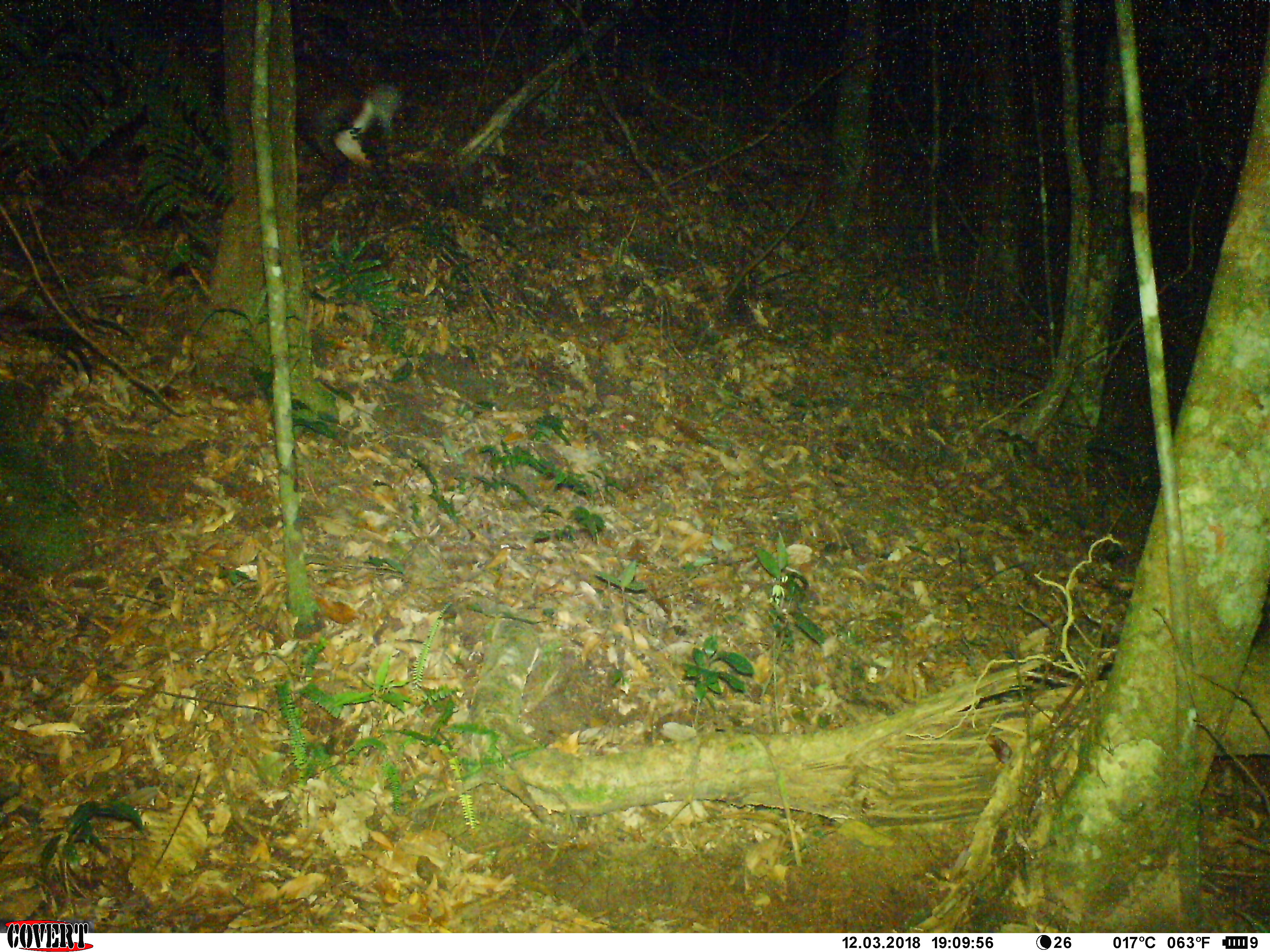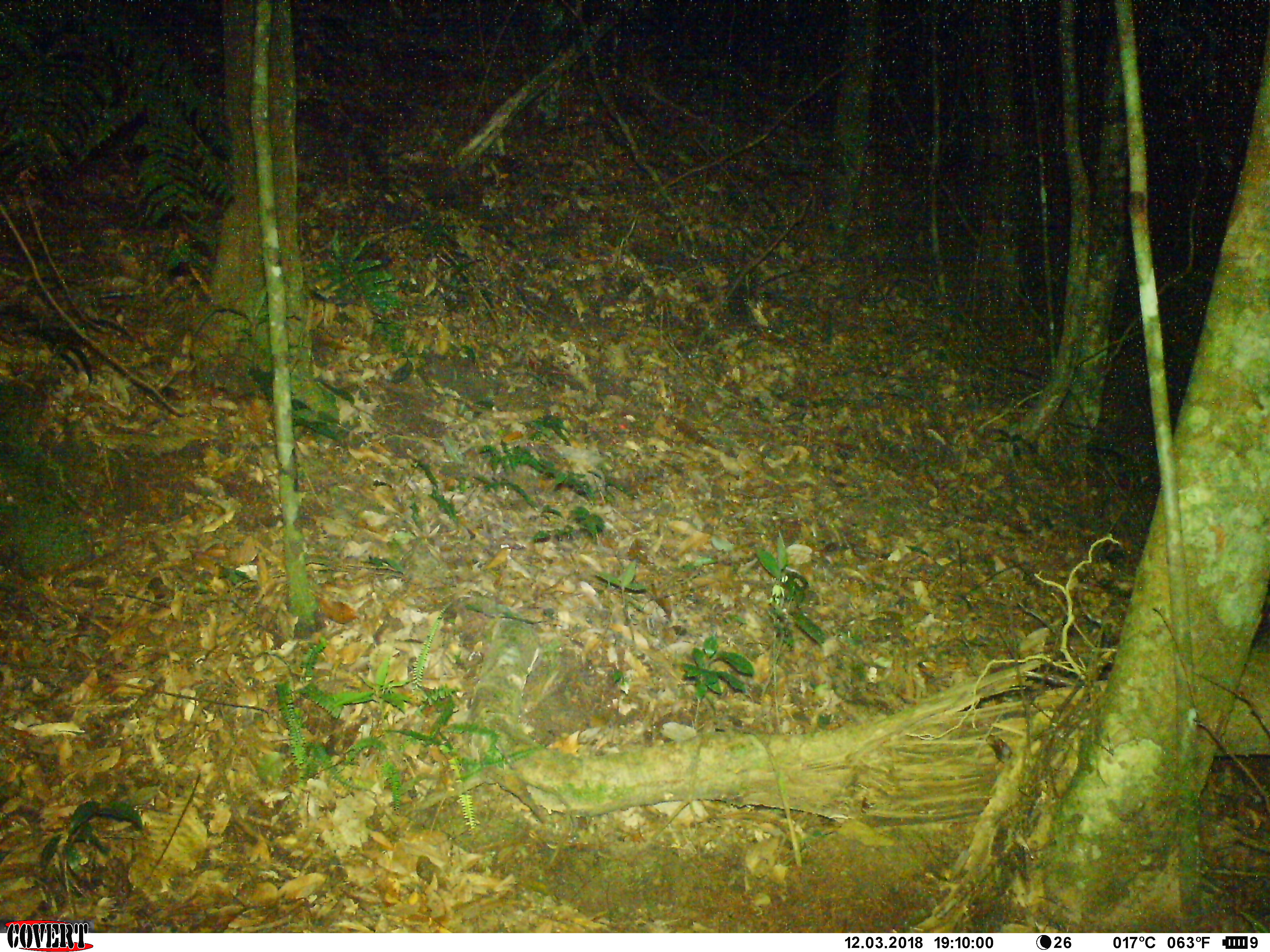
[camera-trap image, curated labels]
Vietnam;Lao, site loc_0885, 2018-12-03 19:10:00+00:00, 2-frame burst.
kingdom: Animalia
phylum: Chordata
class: Mammalia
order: Artiodactyla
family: Cervidae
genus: Muntiacus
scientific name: Muntiacus rooseveltorum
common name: roosevelt's muntjac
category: roosevelts muntjac group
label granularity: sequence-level